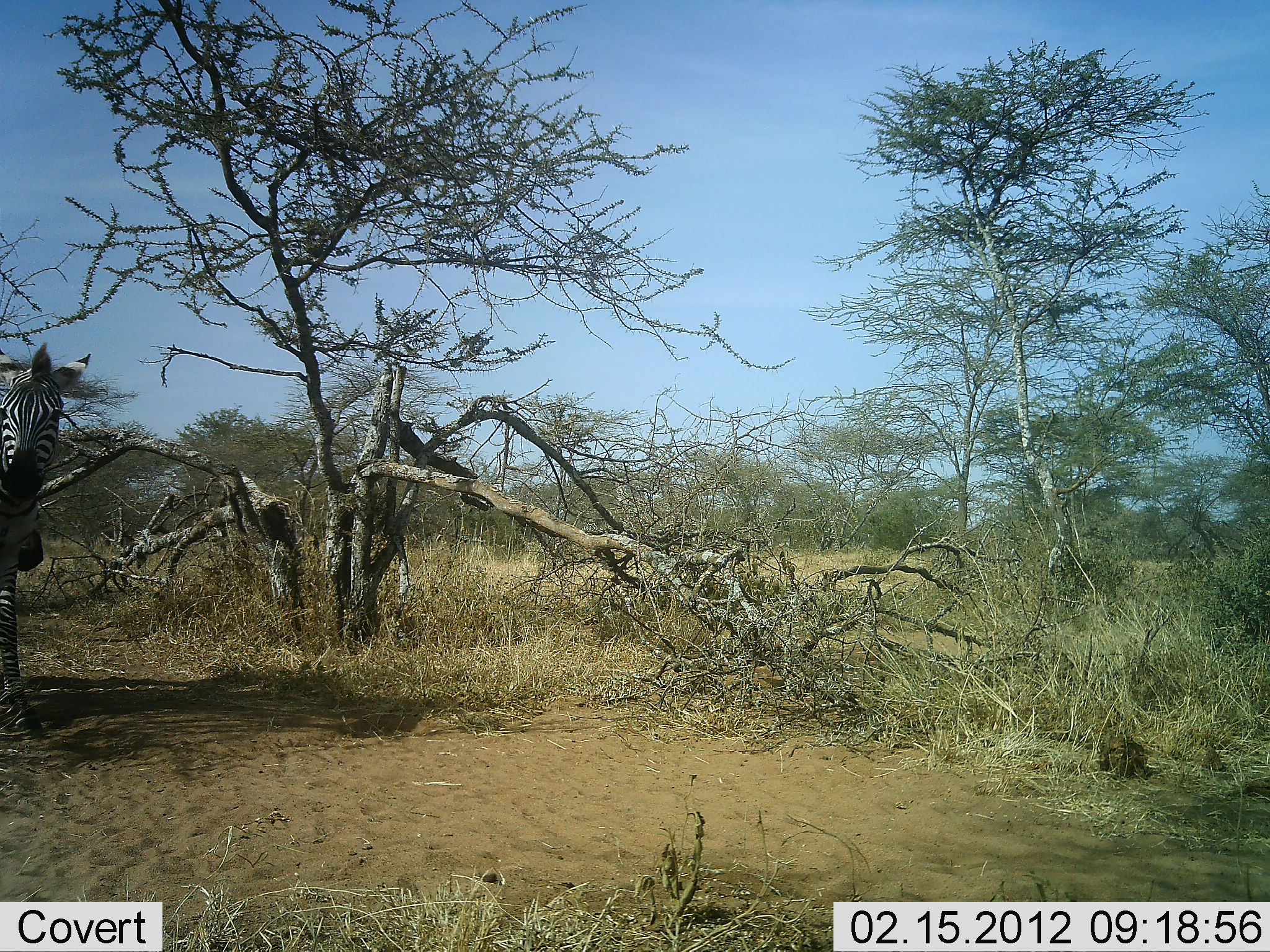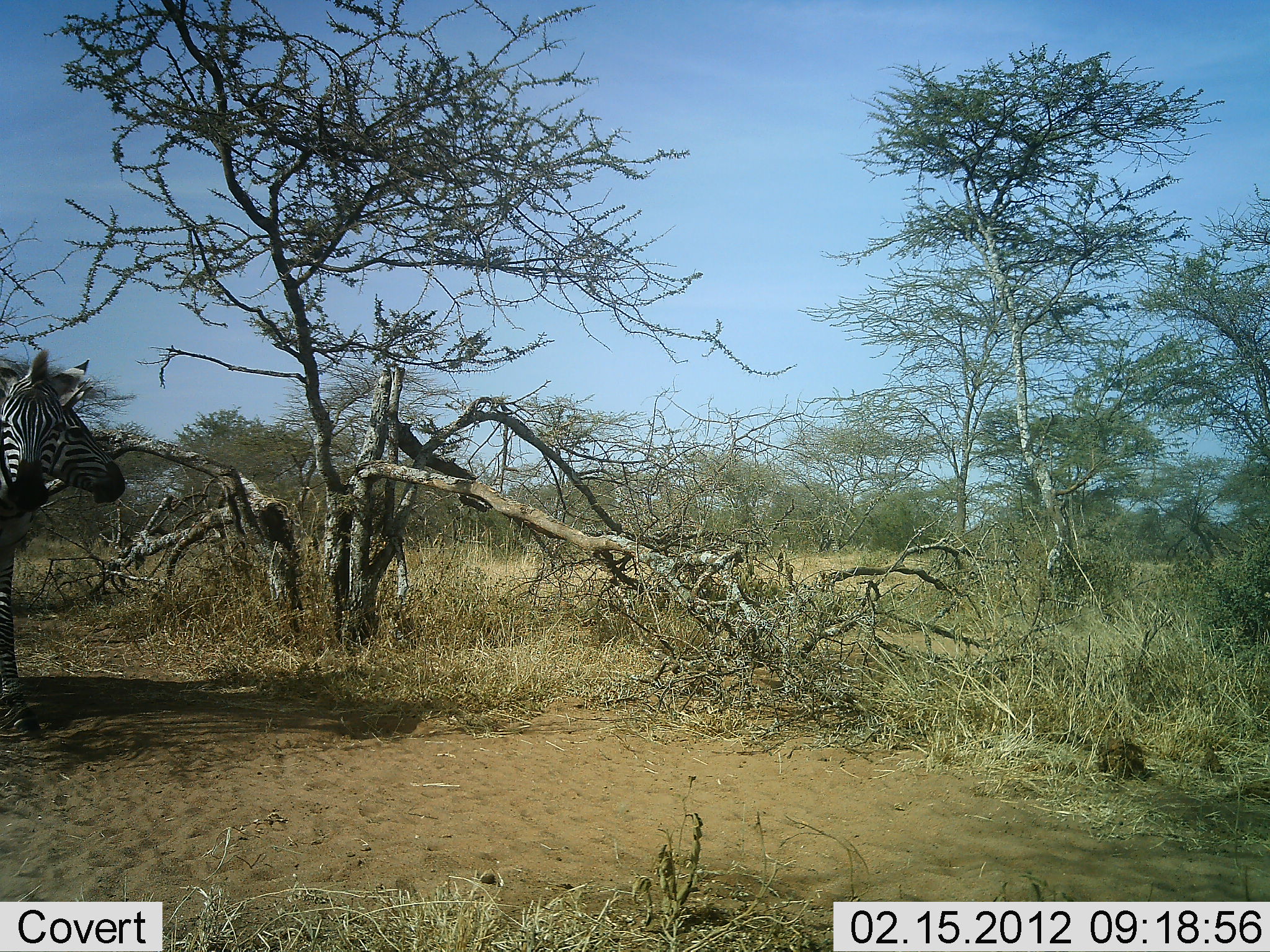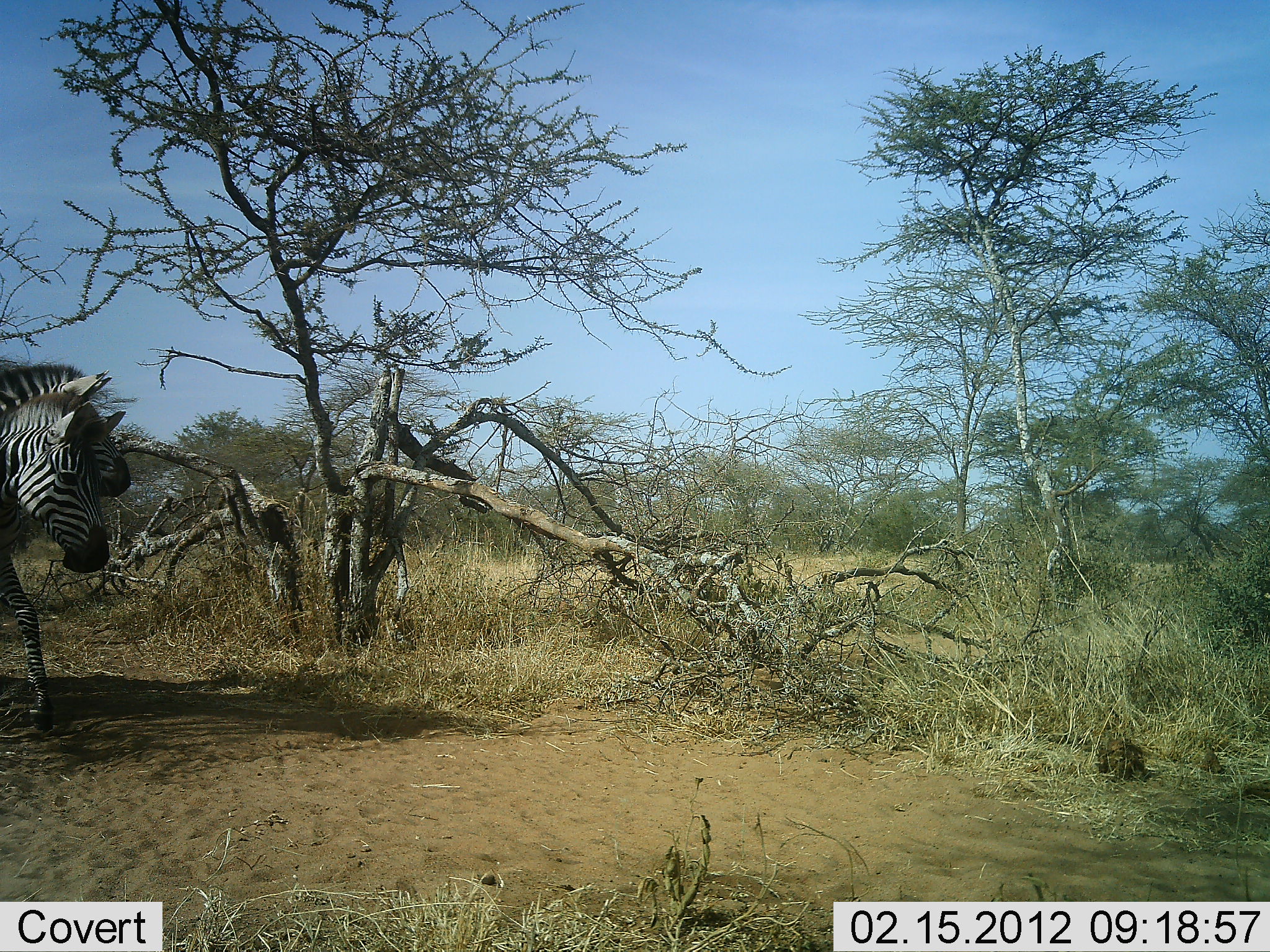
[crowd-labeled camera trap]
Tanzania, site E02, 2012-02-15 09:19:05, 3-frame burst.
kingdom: Animalia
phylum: Chordata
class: Mammalia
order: Perissodactyla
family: Equidae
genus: Equus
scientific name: Equus quagga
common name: plains zebra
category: zebra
Zebra (plains zebra) (Equus quagga), count 2. Behavior (volunteer vote fractions): standing 67%, resting 0%, moving 39%, interacting 0%. Young present (vote fraction): 0%. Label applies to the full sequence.